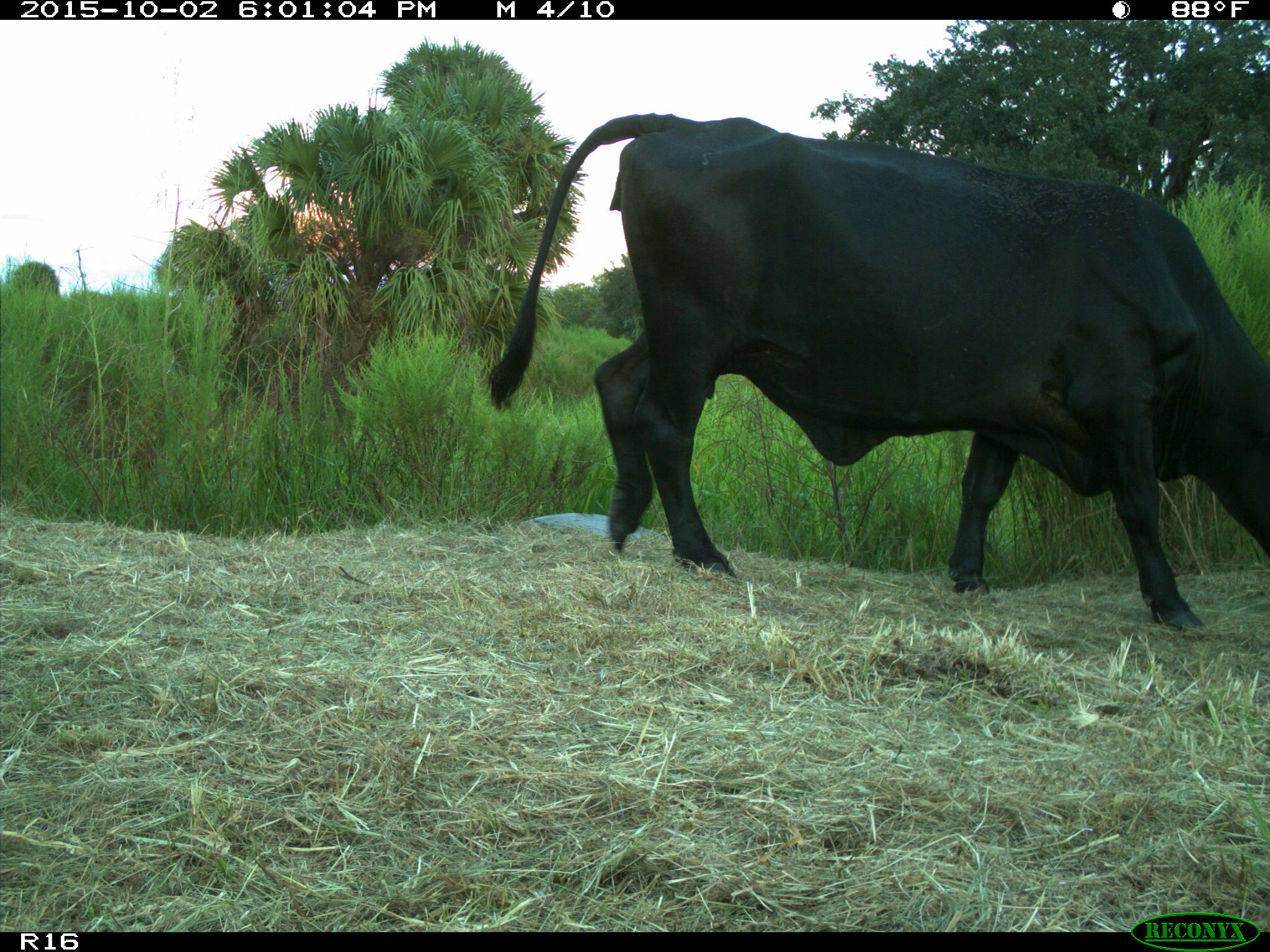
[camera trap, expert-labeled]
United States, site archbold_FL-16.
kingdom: Animalia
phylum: Chordata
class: Mammalia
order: Artiodactyla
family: Bovidae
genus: Bos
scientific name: Bos taurus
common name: domestic cow